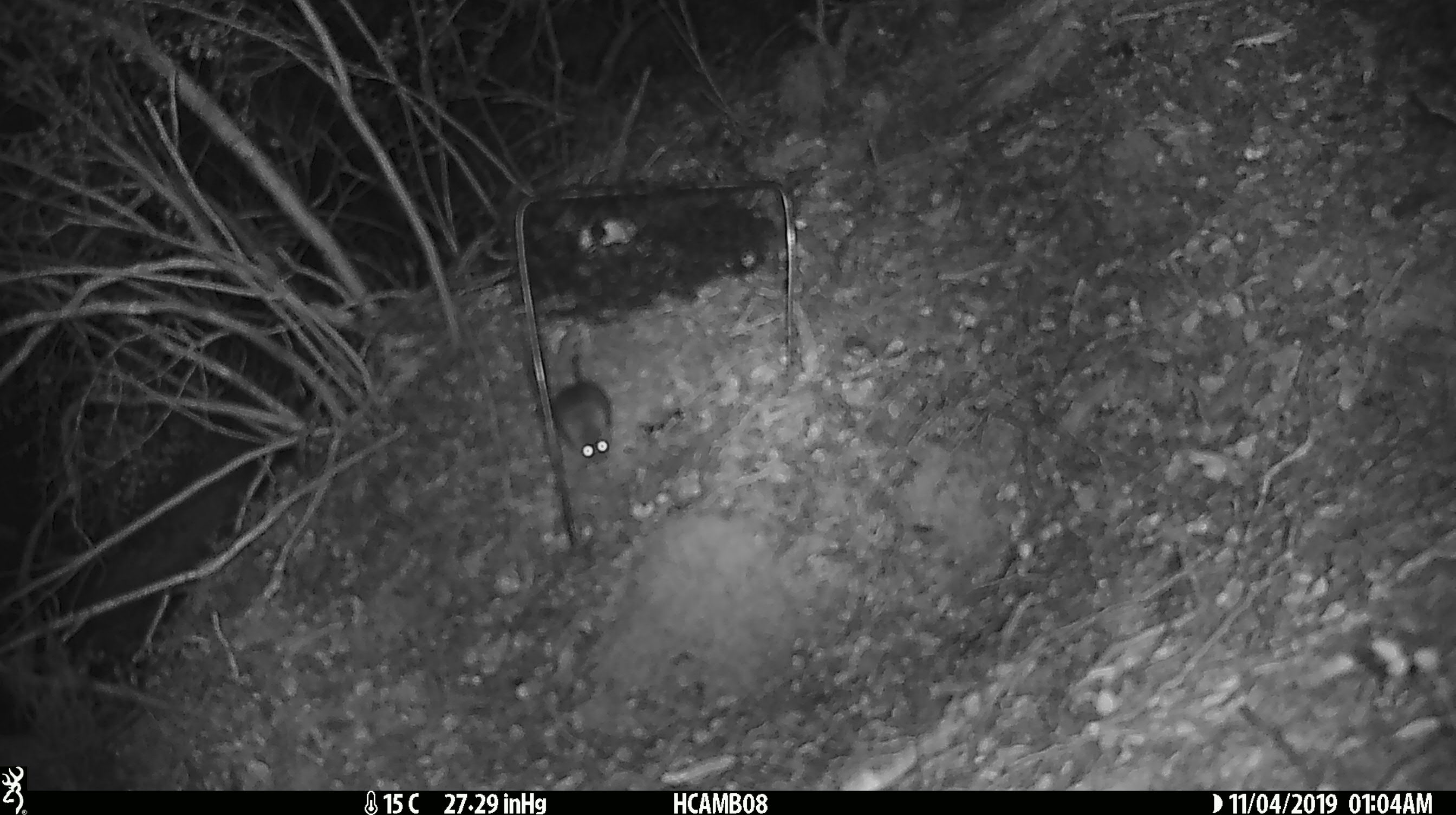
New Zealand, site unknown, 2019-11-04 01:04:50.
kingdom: Animalia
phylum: Chordata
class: Mammalia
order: Rodentia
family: Muridae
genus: Mus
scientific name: Mus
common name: mouse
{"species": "mouse (Mus)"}